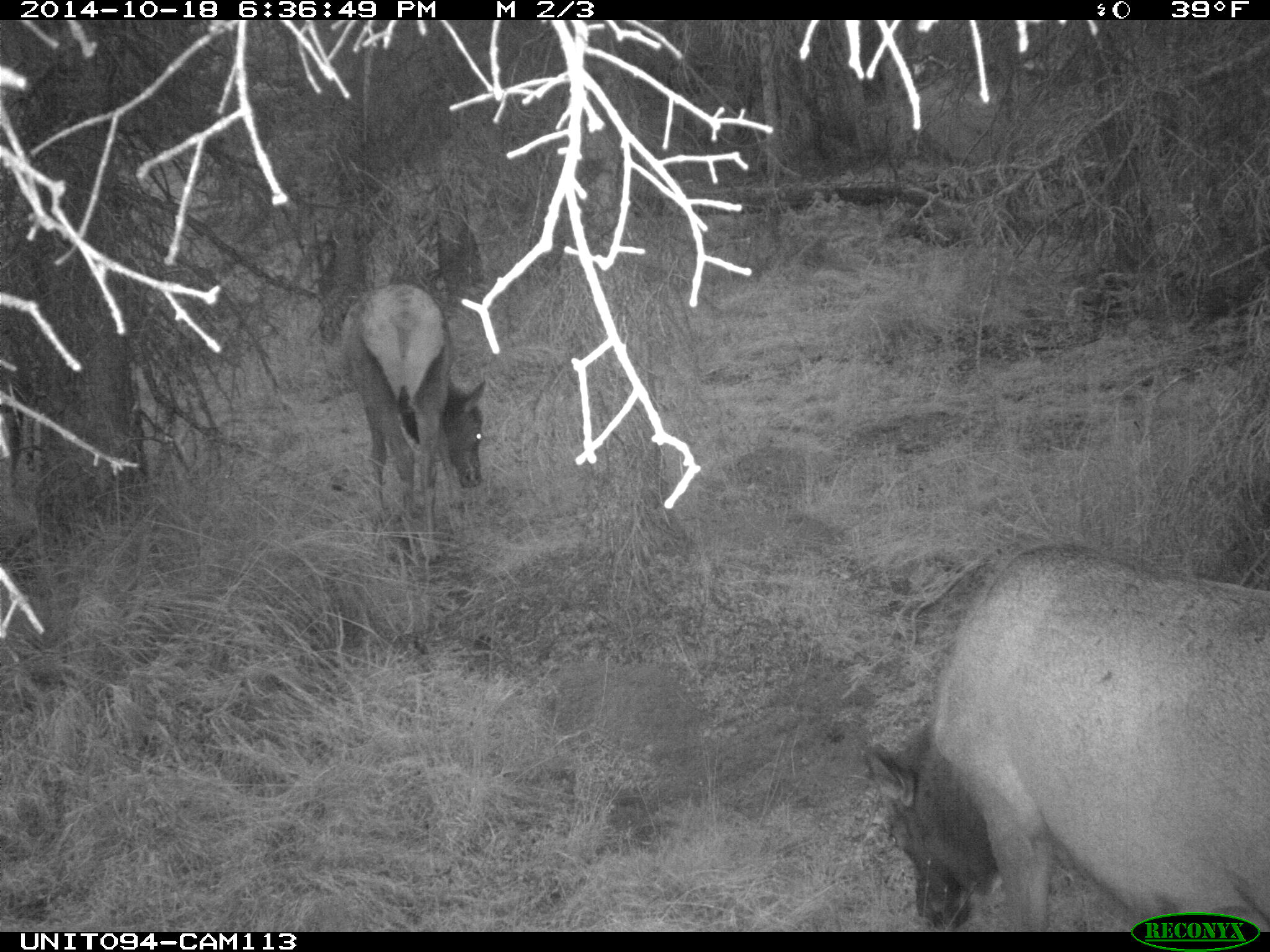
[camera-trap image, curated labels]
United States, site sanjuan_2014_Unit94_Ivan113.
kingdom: Animalia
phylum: Chordata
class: Mammalia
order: Artiodactyla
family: Cervidae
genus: Cervus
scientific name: Cervus elaphus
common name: red deer